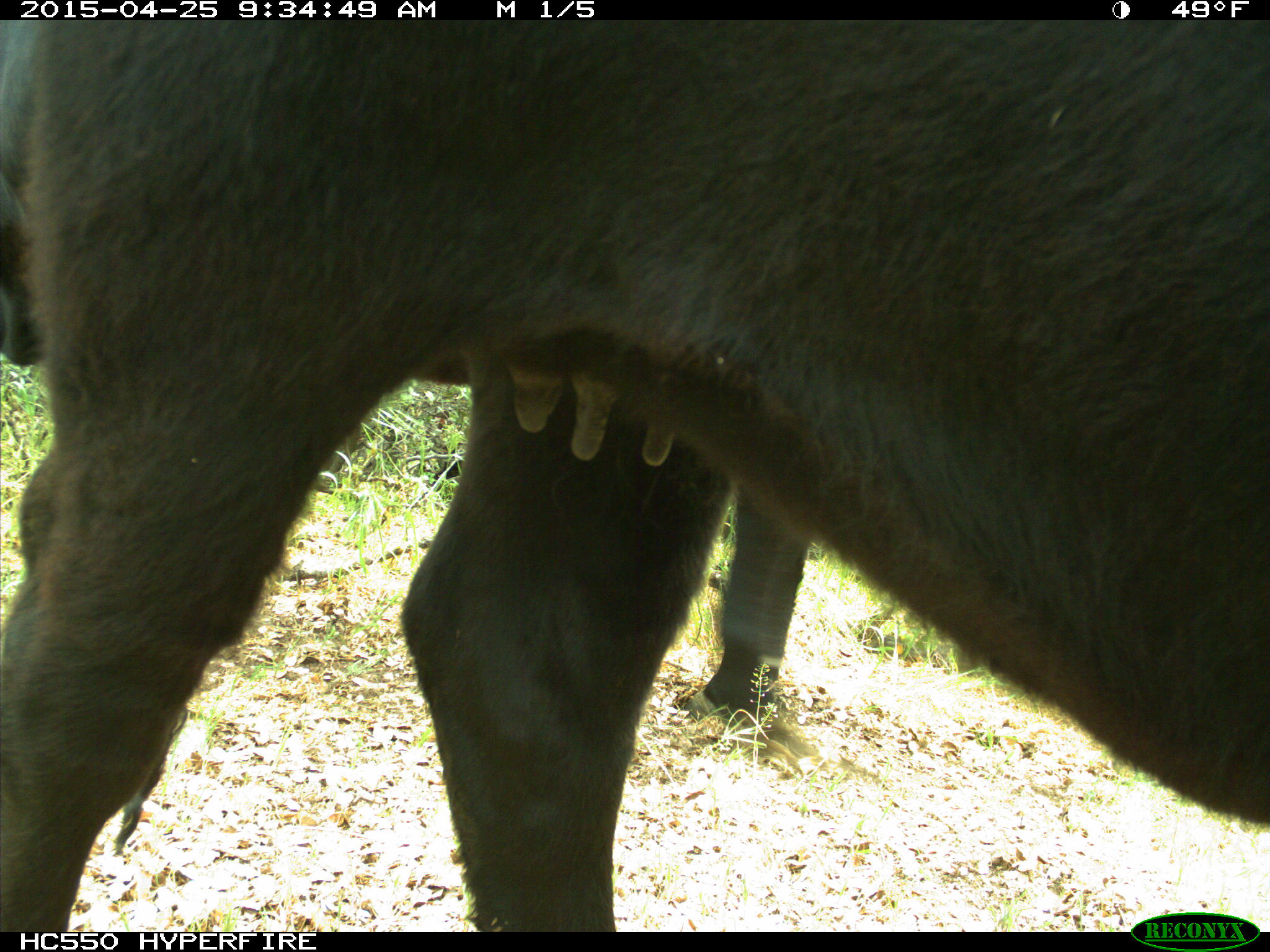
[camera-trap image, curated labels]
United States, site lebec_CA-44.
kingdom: Animalia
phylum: Chordata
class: Mammalia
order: Artiodactyla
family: Suidae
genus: Sus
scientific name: Sus scrofa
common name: wild boar